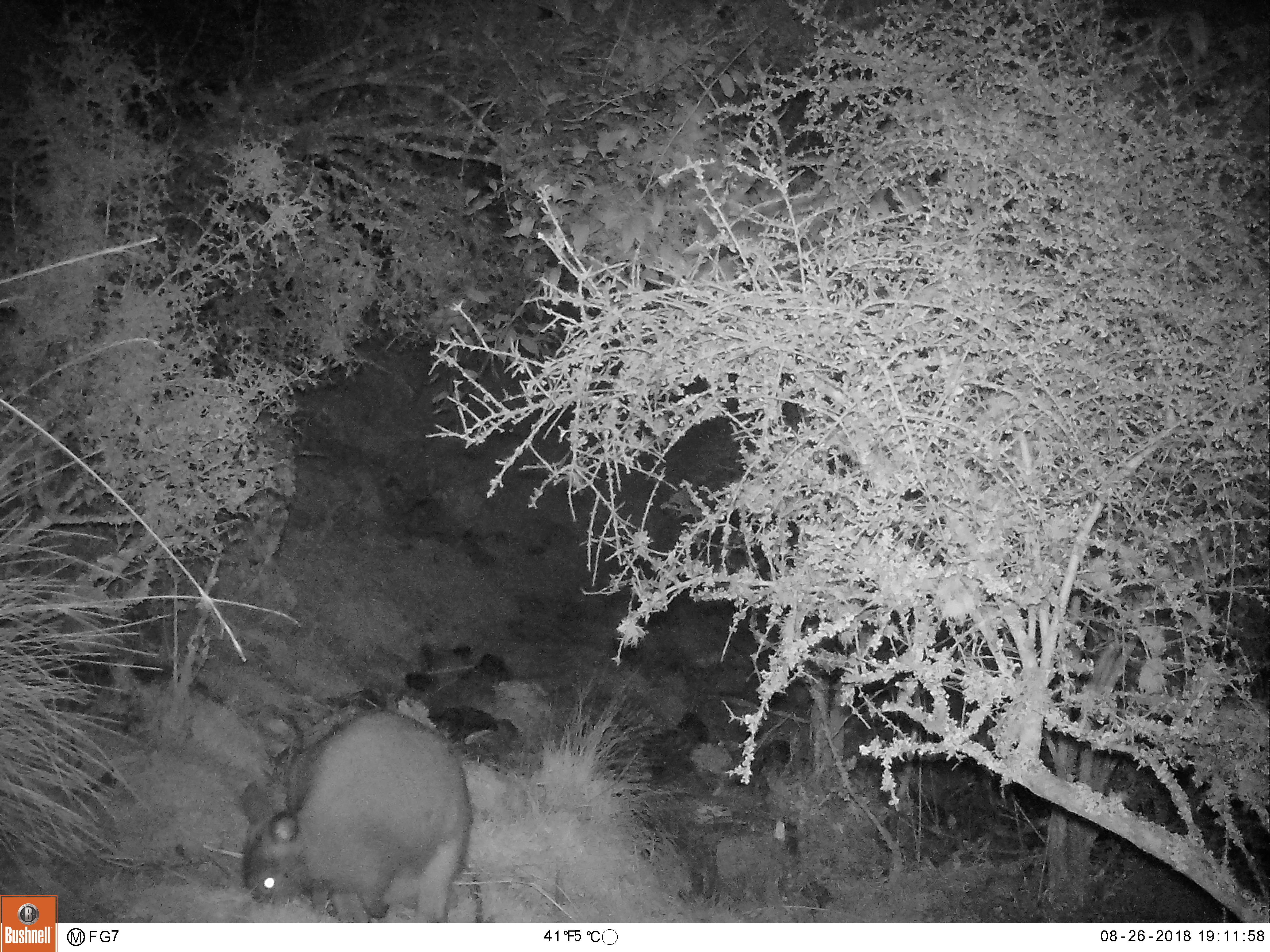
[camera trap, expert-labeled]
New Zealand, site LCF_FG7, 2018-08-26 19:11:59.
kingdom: Animalia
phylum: Chordata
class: Mammalia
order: Diprotodontia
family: Macropodidae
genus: Notamacropus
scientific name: Notamacropus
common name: wallaby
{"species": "wallaby (Notamacropus)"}